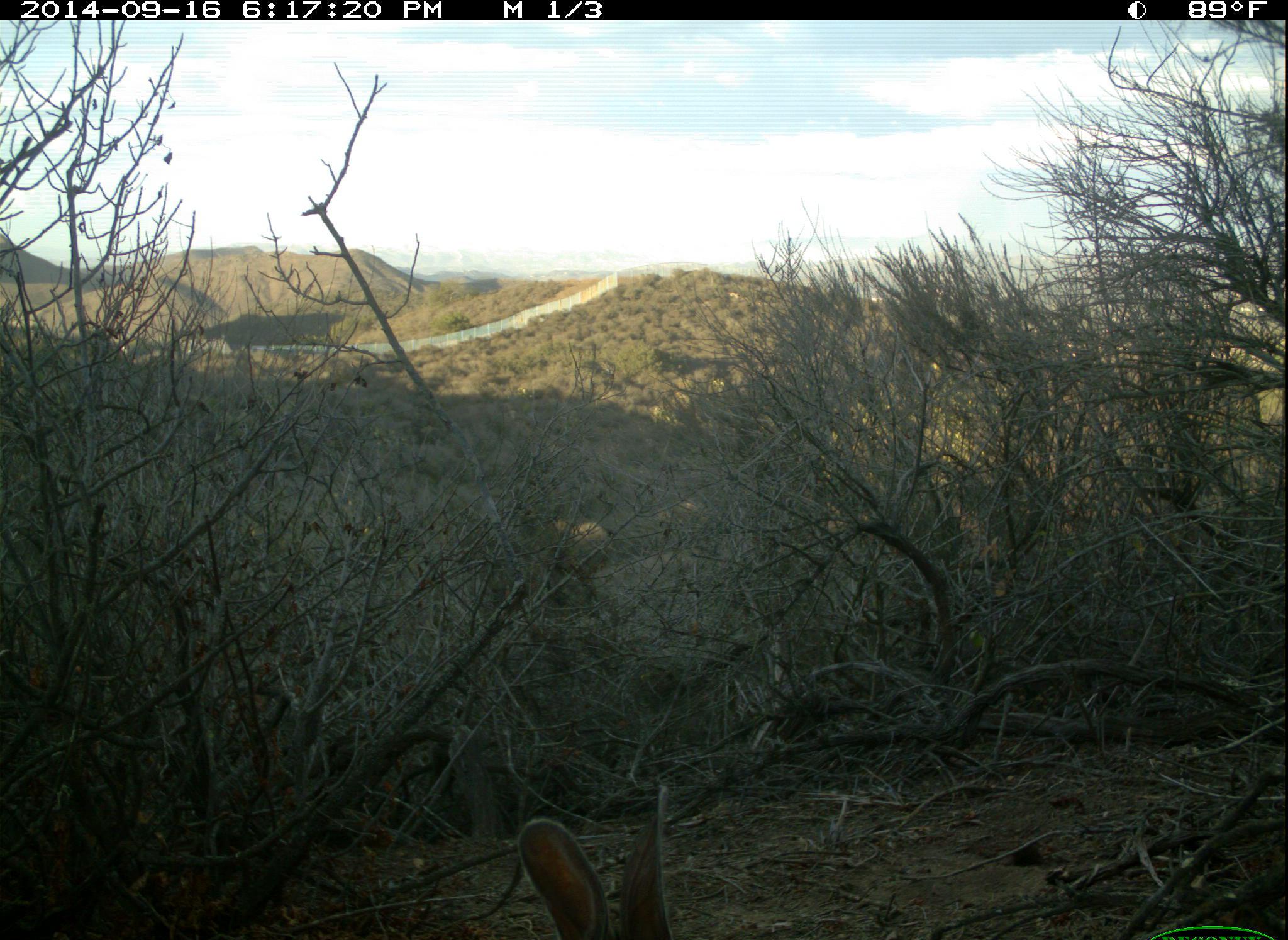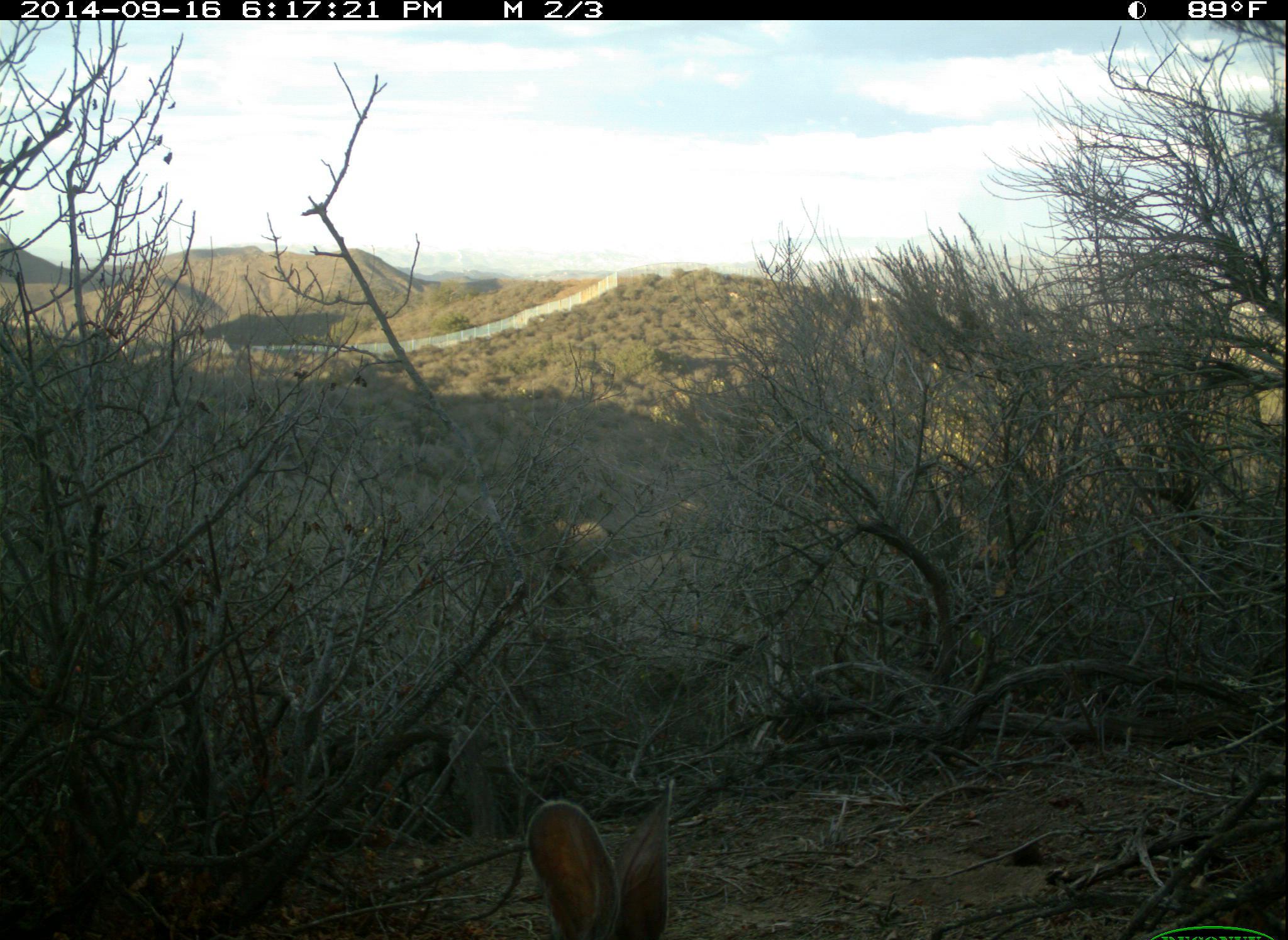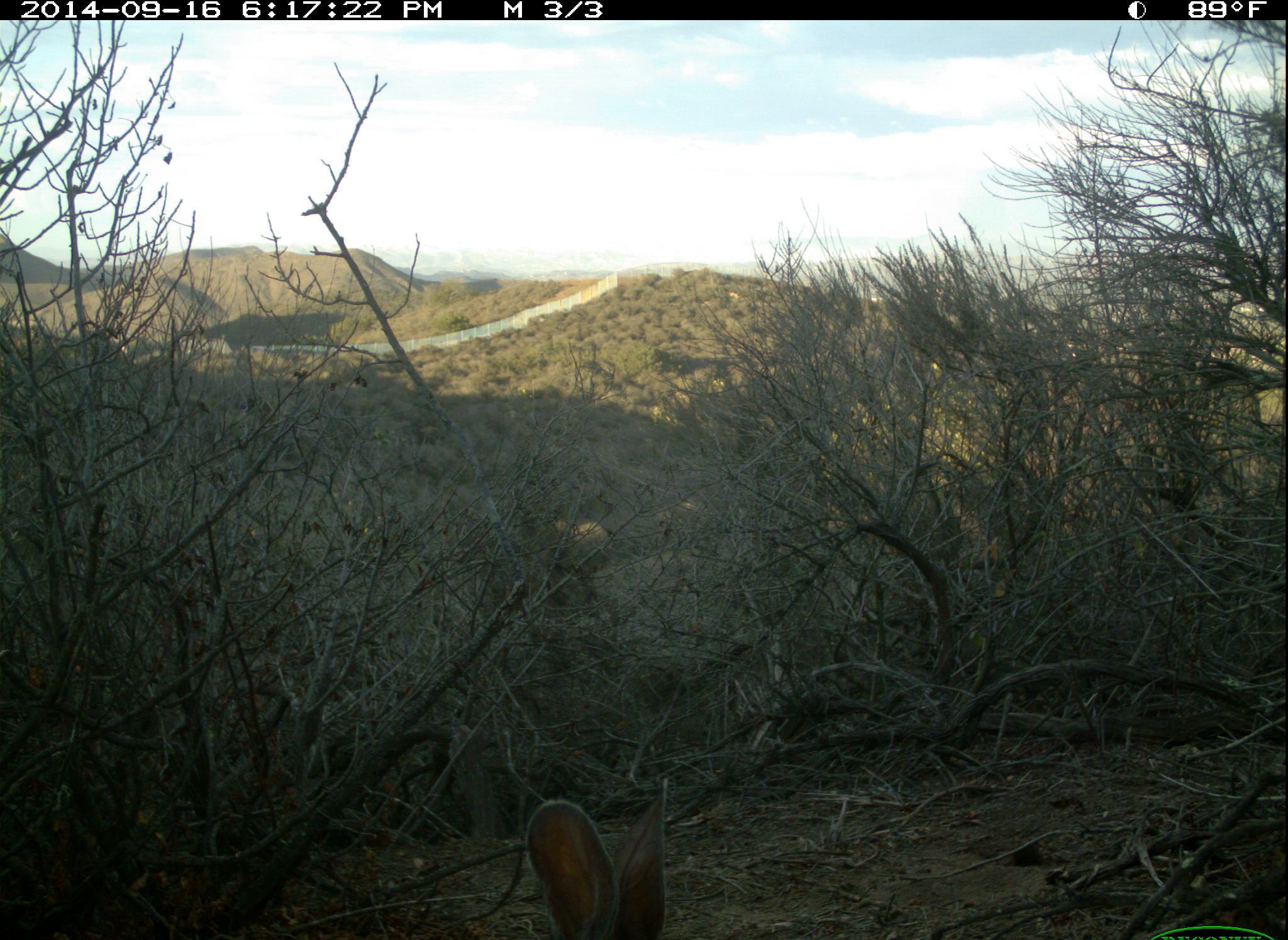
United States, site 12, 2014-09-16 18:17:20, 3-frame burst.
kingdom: Animalia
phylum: Chordata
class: Mammalia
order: Lagomorpha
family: Leporidae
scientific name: Leporidae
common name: rabbits and hares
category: rabbit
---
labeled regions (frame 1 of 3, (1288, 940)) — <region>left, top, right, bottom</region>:
rabbit: <region>517, 786, 671, 940</region>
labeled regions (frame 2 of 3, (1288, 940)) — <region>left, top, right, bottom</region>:
rabbit: <region>528, 777, 674, 940</region>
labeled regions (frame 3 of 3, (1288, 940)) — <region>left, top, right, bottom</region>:
rabbit: <region>526, 777, 668, 940</region>